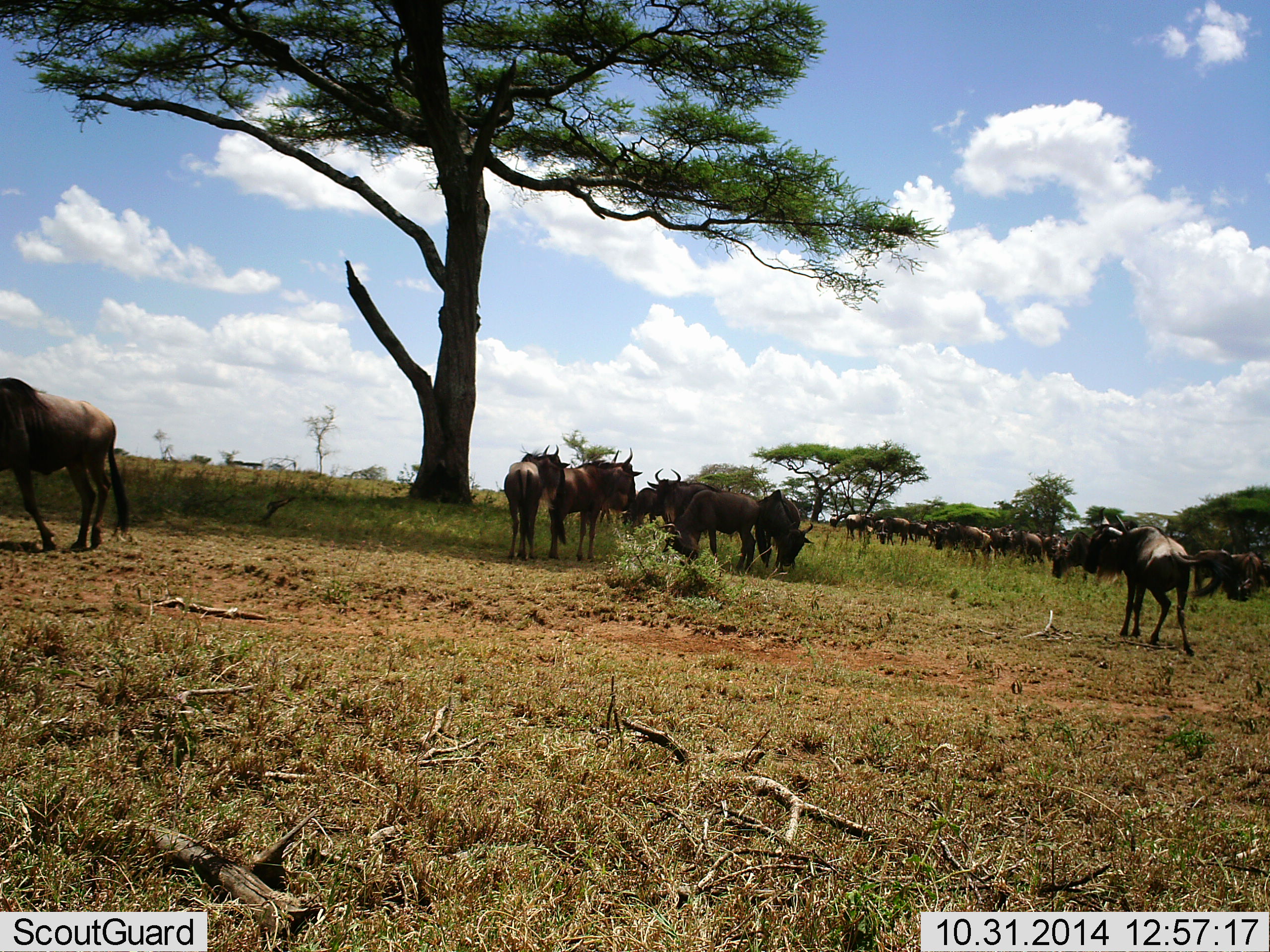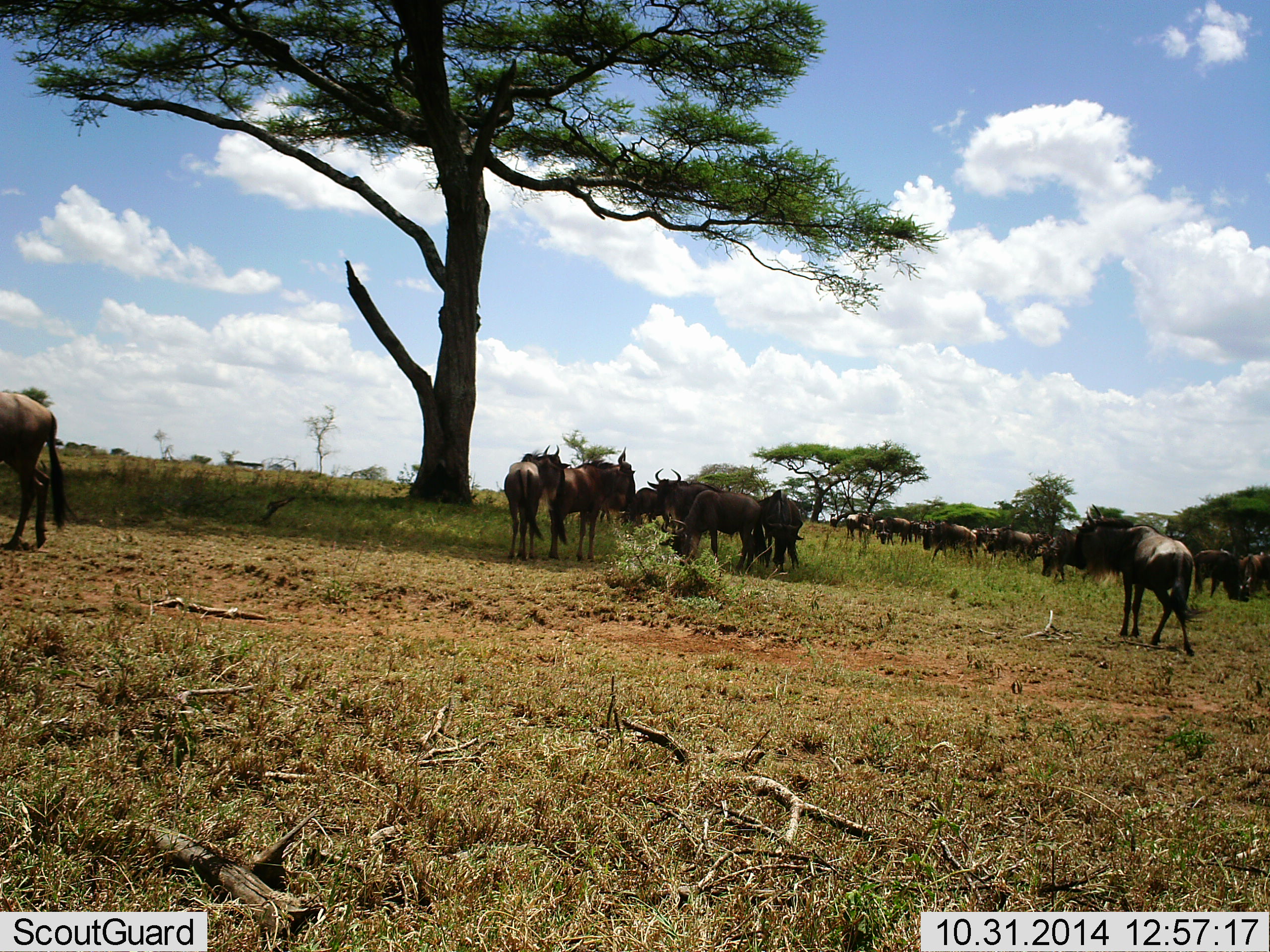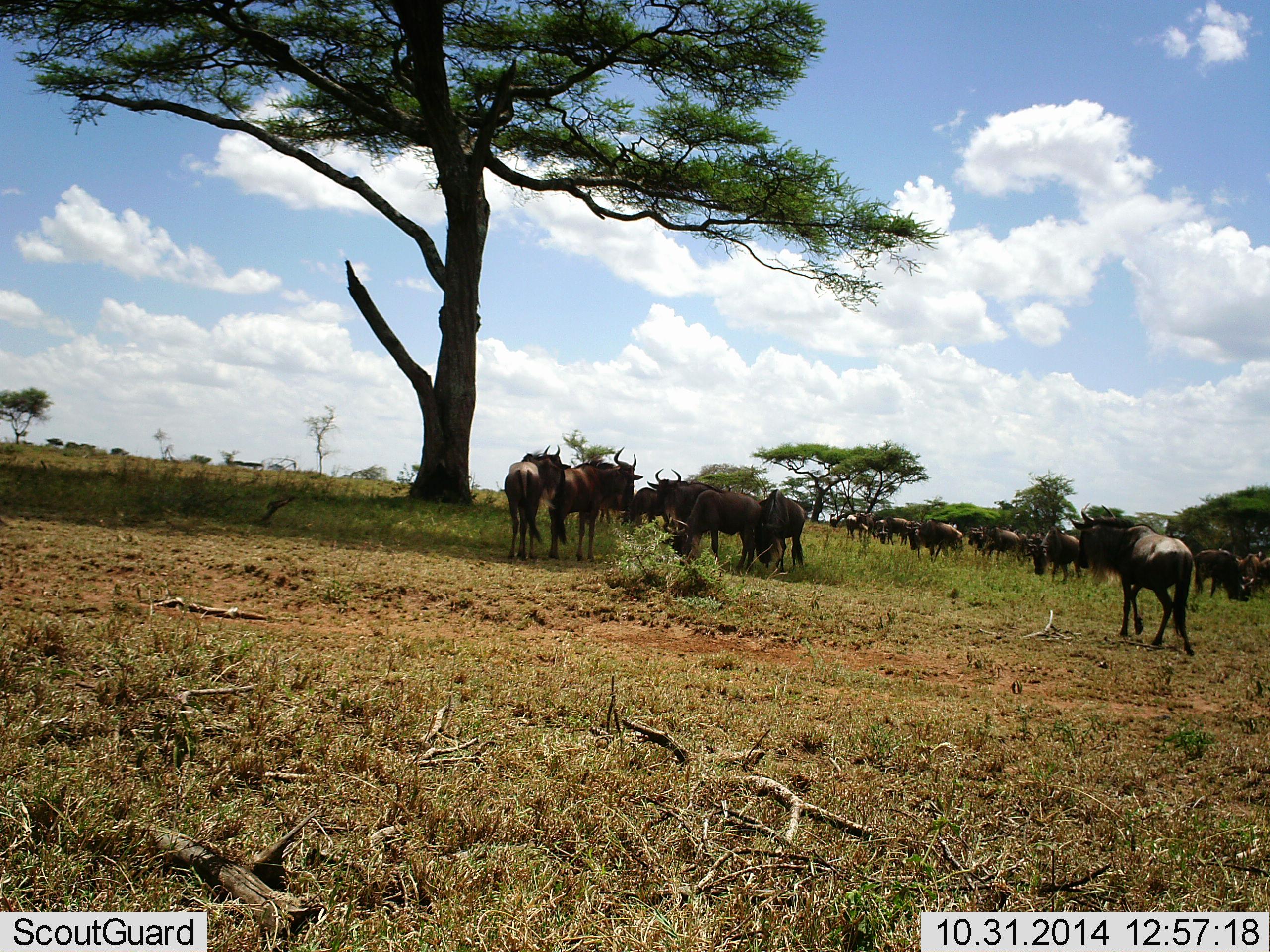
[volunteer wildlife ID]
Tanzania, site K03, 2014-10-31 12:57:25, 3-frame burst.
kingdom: Animalia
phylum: Chordata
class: Mammalia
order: Artiodactyla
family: Bovidae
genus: Connochaetes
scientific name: Connochaetes taurinus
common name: blue wildebeest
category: wildebeest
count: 11-50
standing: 90%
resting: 20%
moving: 60%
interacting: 20%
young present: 0%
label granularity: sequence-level